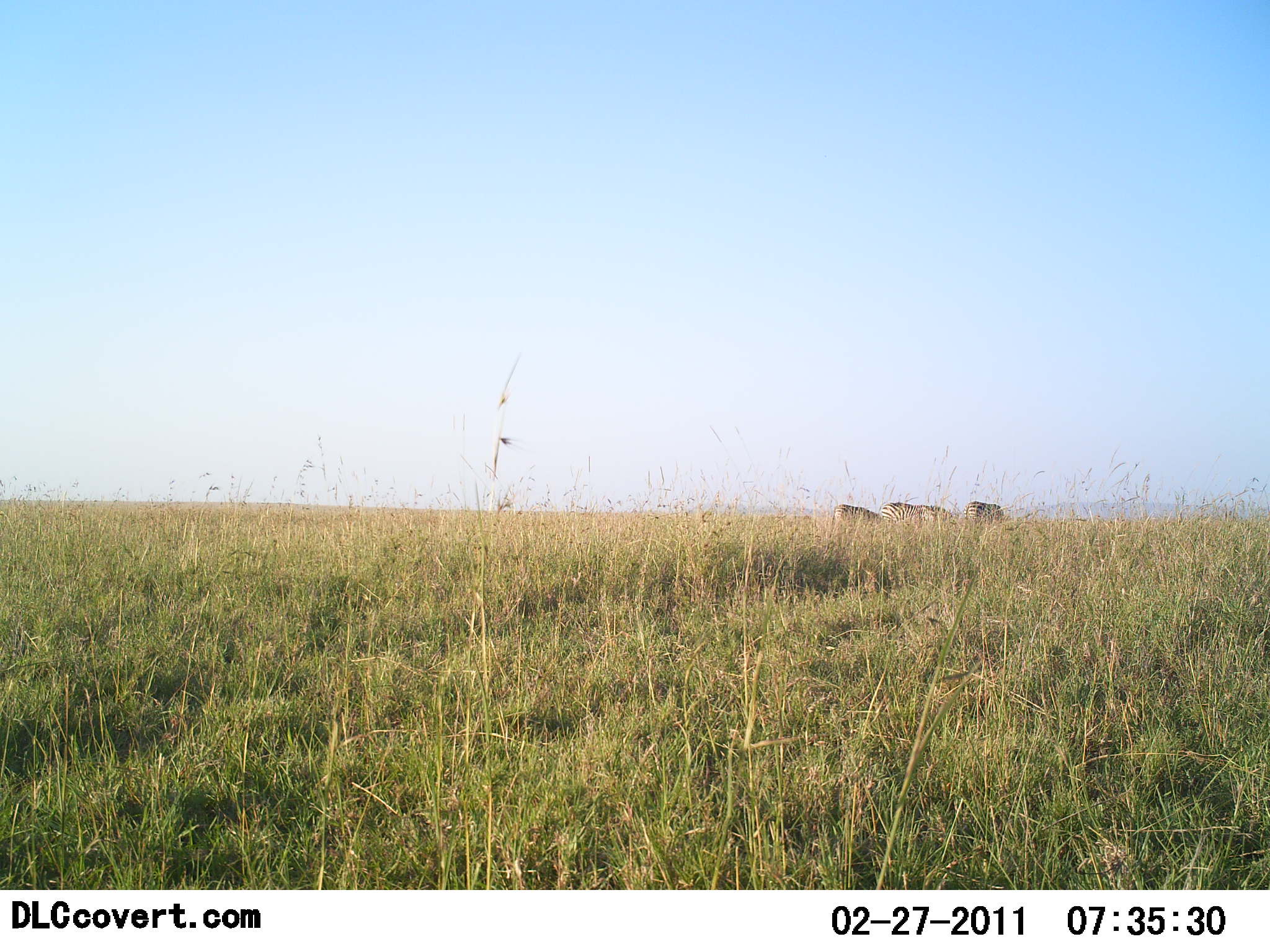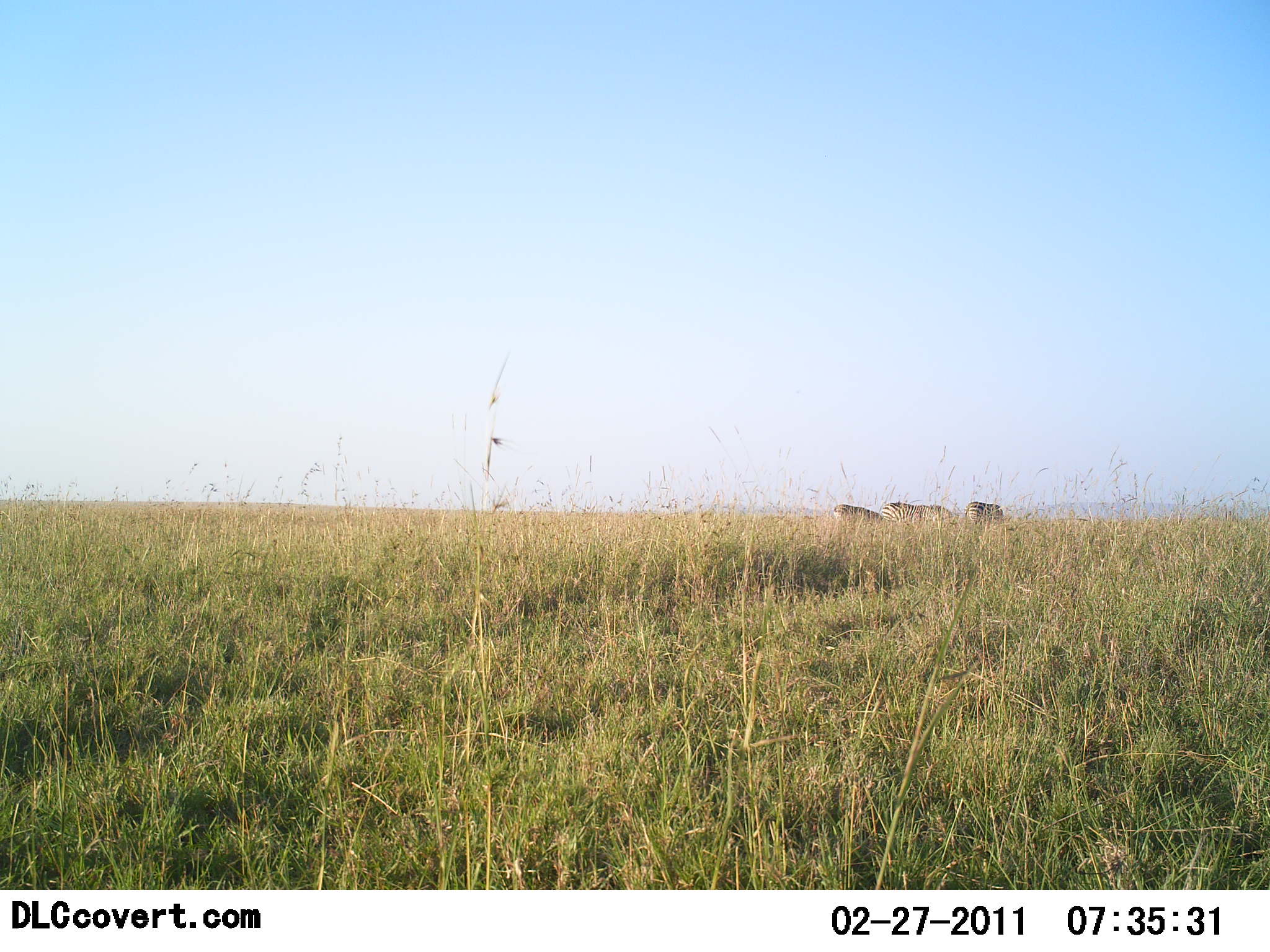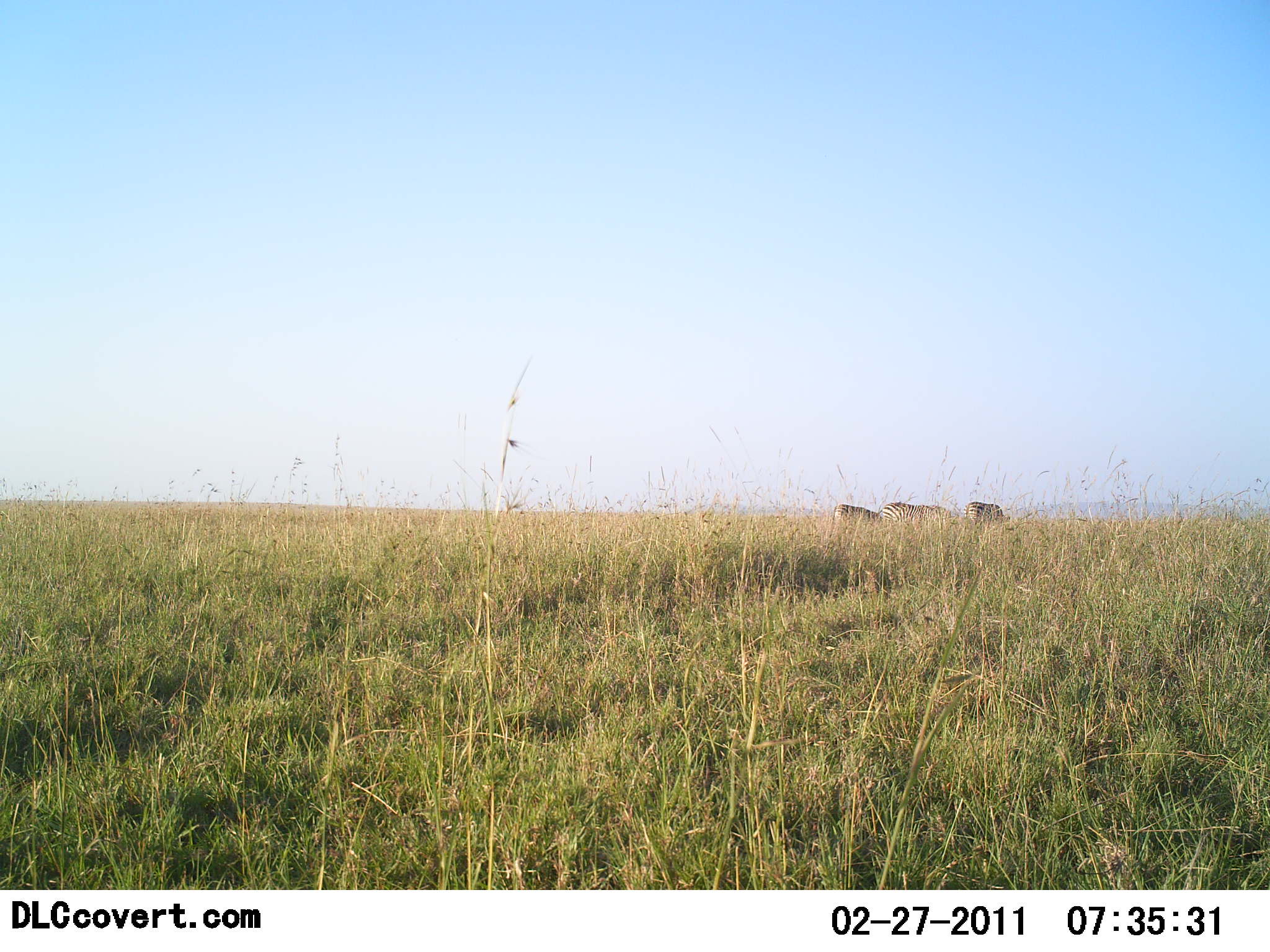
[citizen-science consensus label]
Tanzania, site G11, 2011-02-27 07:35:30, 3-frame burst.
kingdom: Animalia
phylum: Chordata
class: Mammalia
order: Perissodactyla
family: Equidae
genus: Equus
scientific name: Equus quagga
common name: plains zebra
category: zebra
Zebra (plains zebra) (Equus quagga), count 3. Behavior (volunteer vote fractions): standing 30%, resting 0%, moving 0%, interacting 0%. Young present (vote fraction): 0%. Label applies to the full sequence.